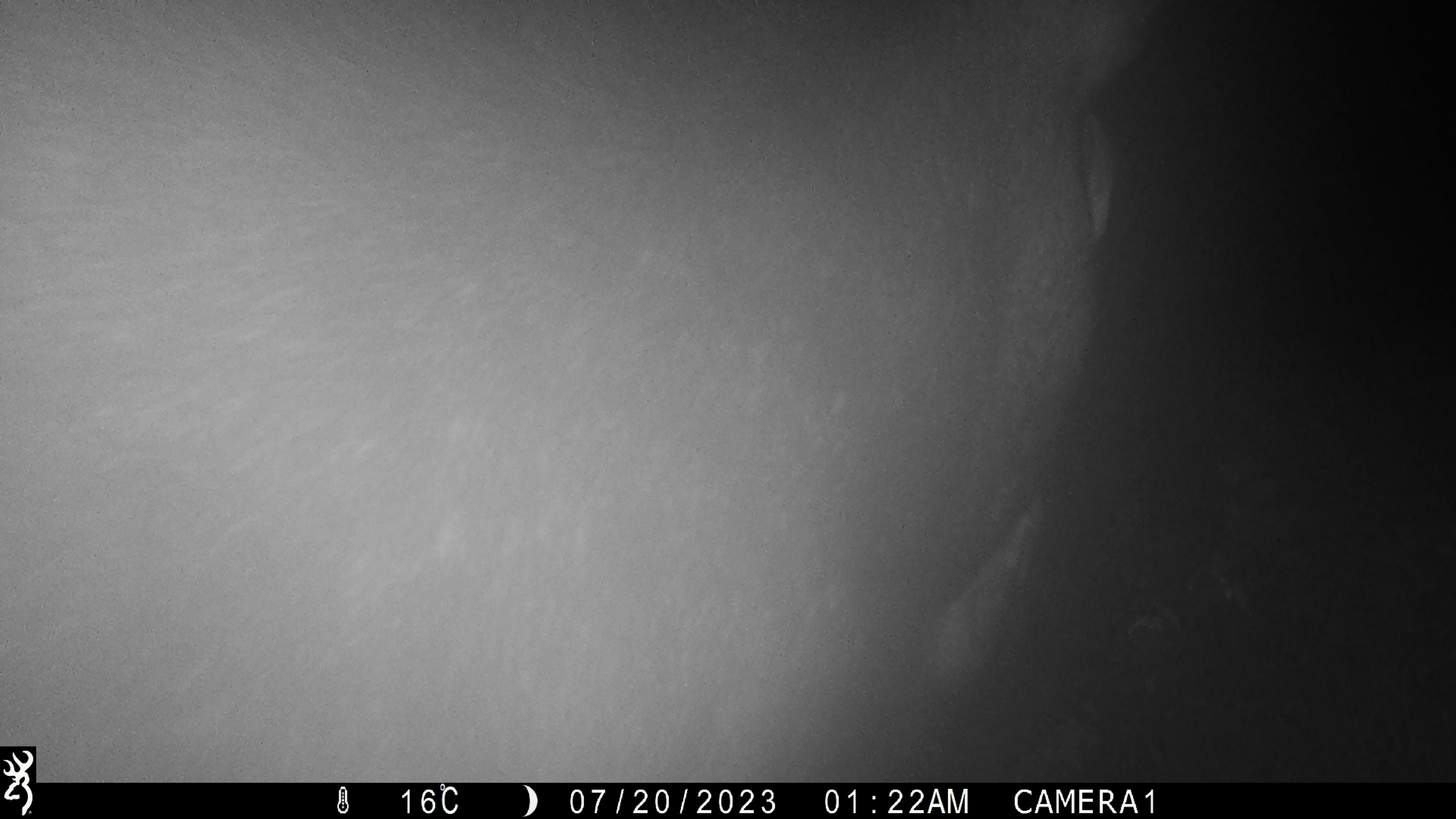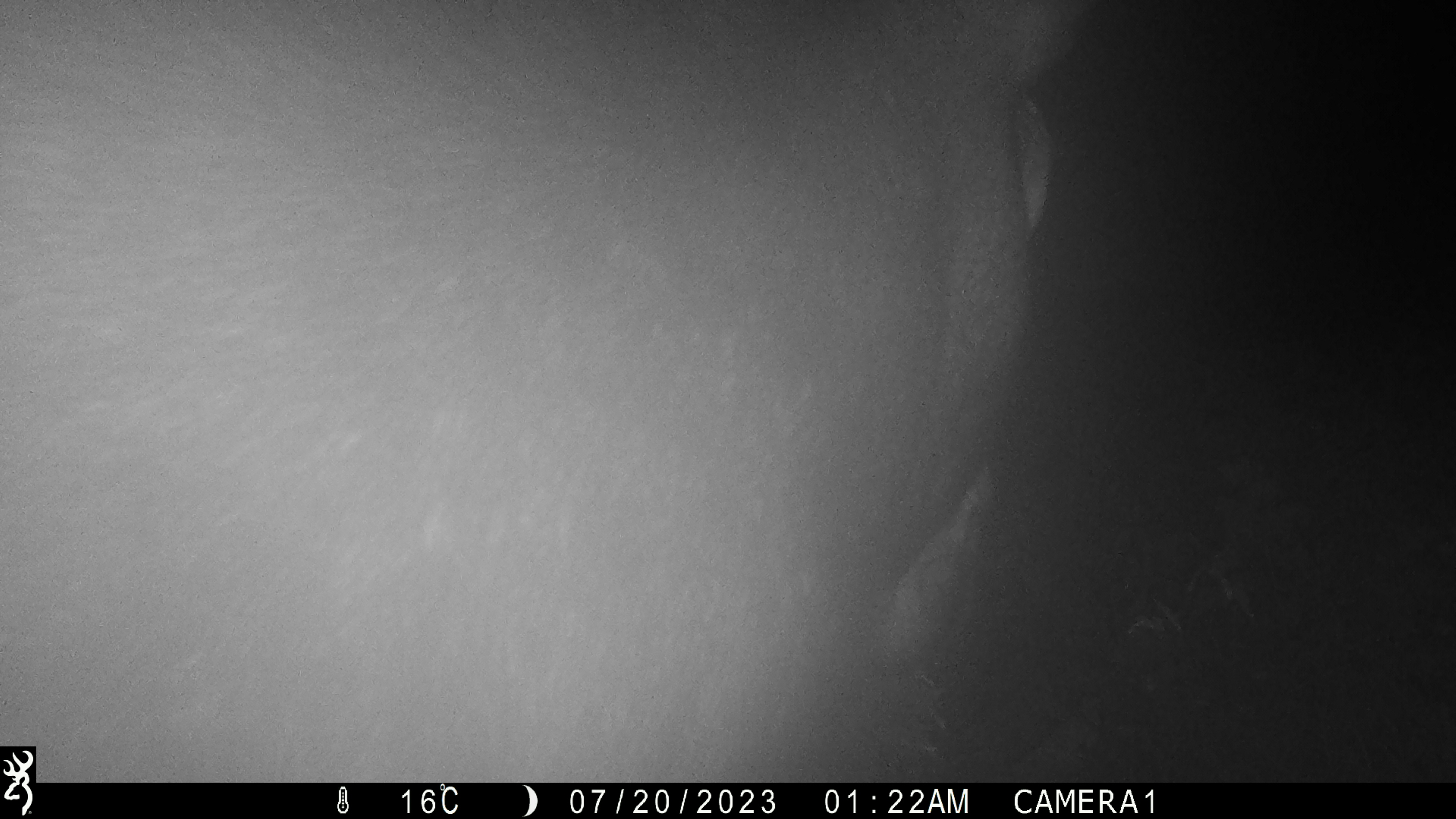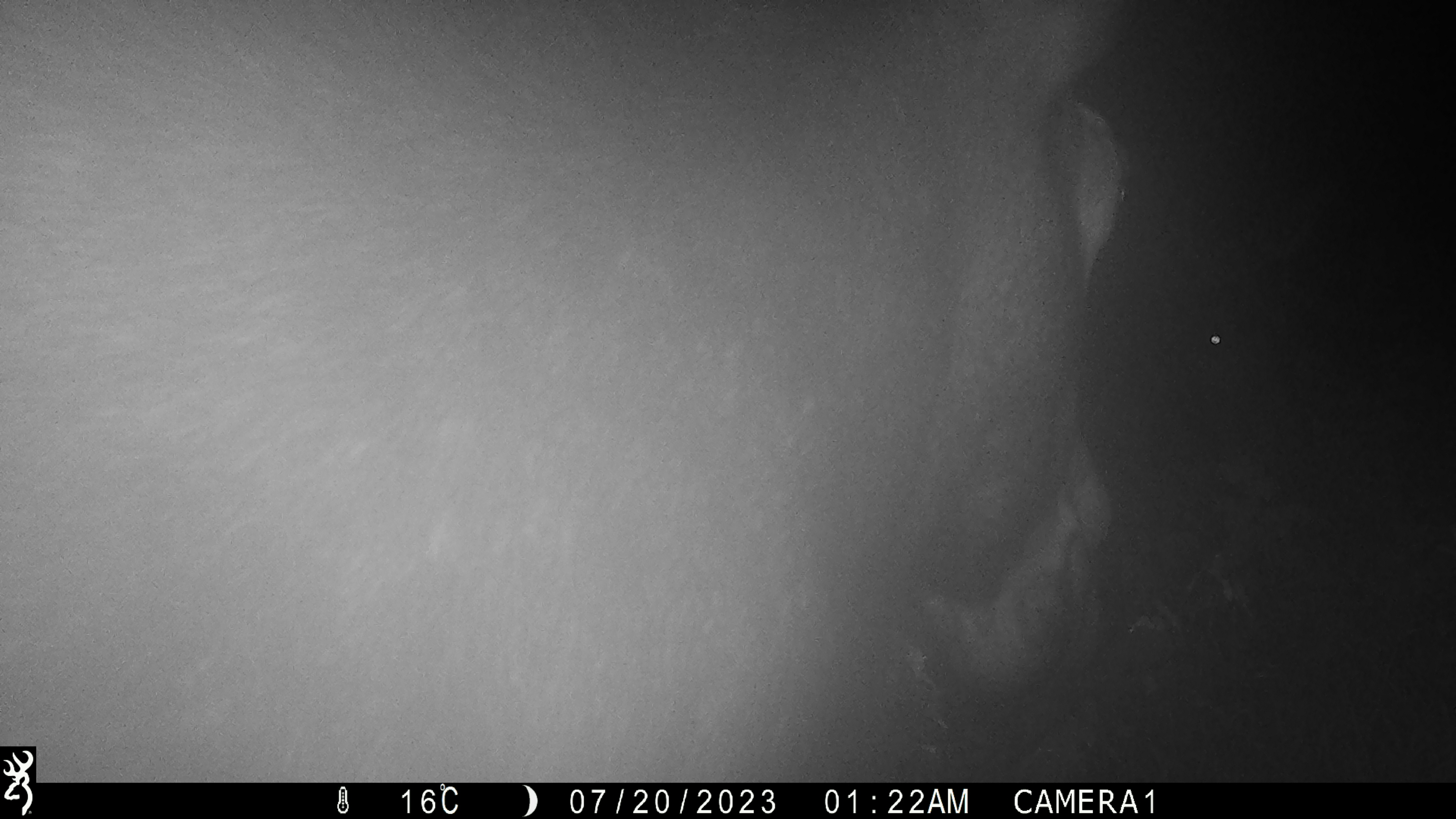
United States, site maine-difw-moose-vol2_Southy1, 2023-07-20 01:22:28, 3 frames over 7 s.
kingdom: Animalia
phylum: Chordata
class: Mammalia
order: Artiodactyla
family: Cervidae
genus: Alces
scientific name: Alces alces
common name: moose